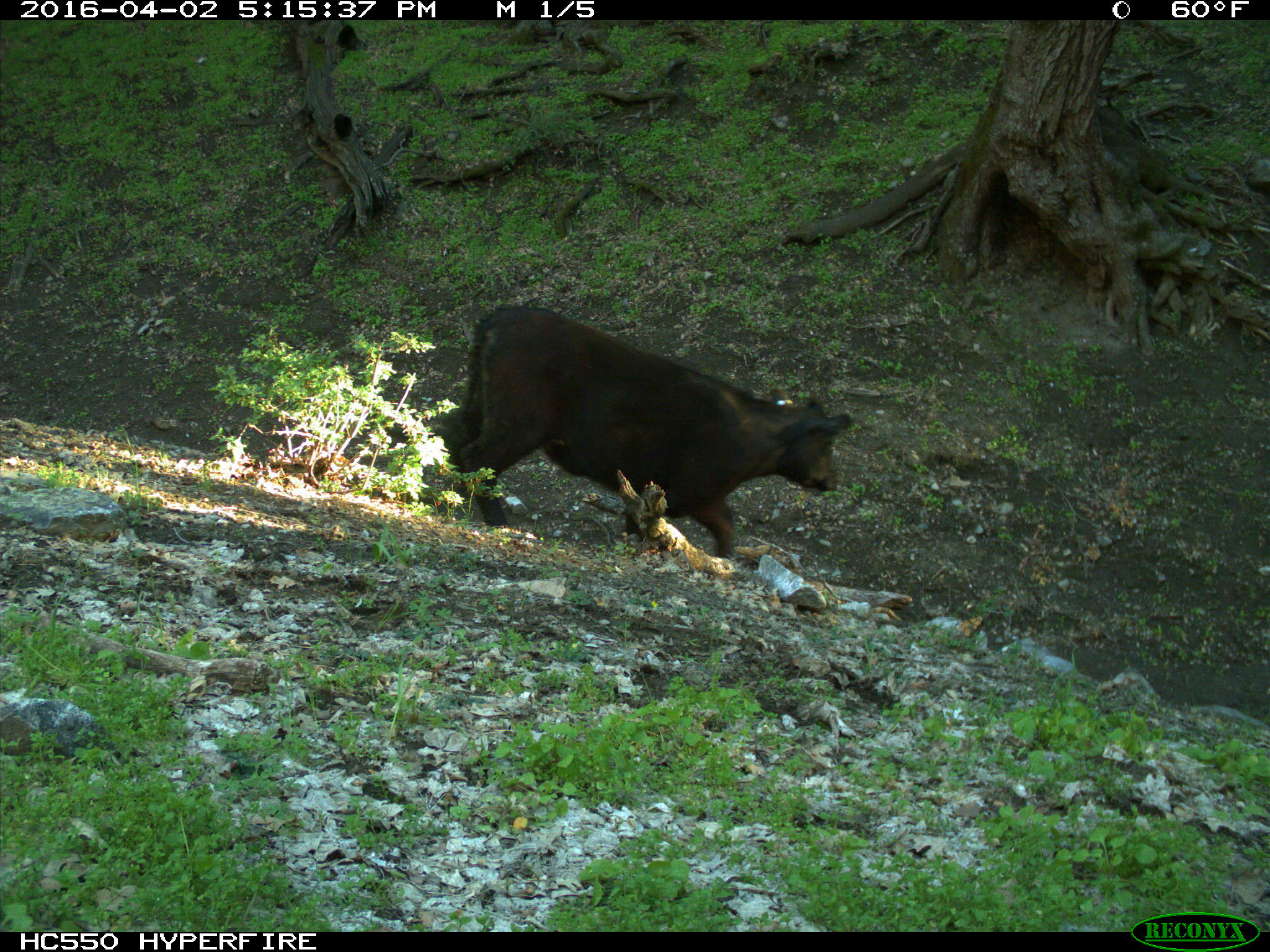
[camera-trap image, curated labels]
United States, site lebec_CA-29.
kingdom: Animalia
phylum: Chordata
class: Mammalia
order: Artiodactyla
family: Bovidae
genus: Bos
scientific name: Bos taurus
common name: domestic cow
Bos taurus (domestic cow).